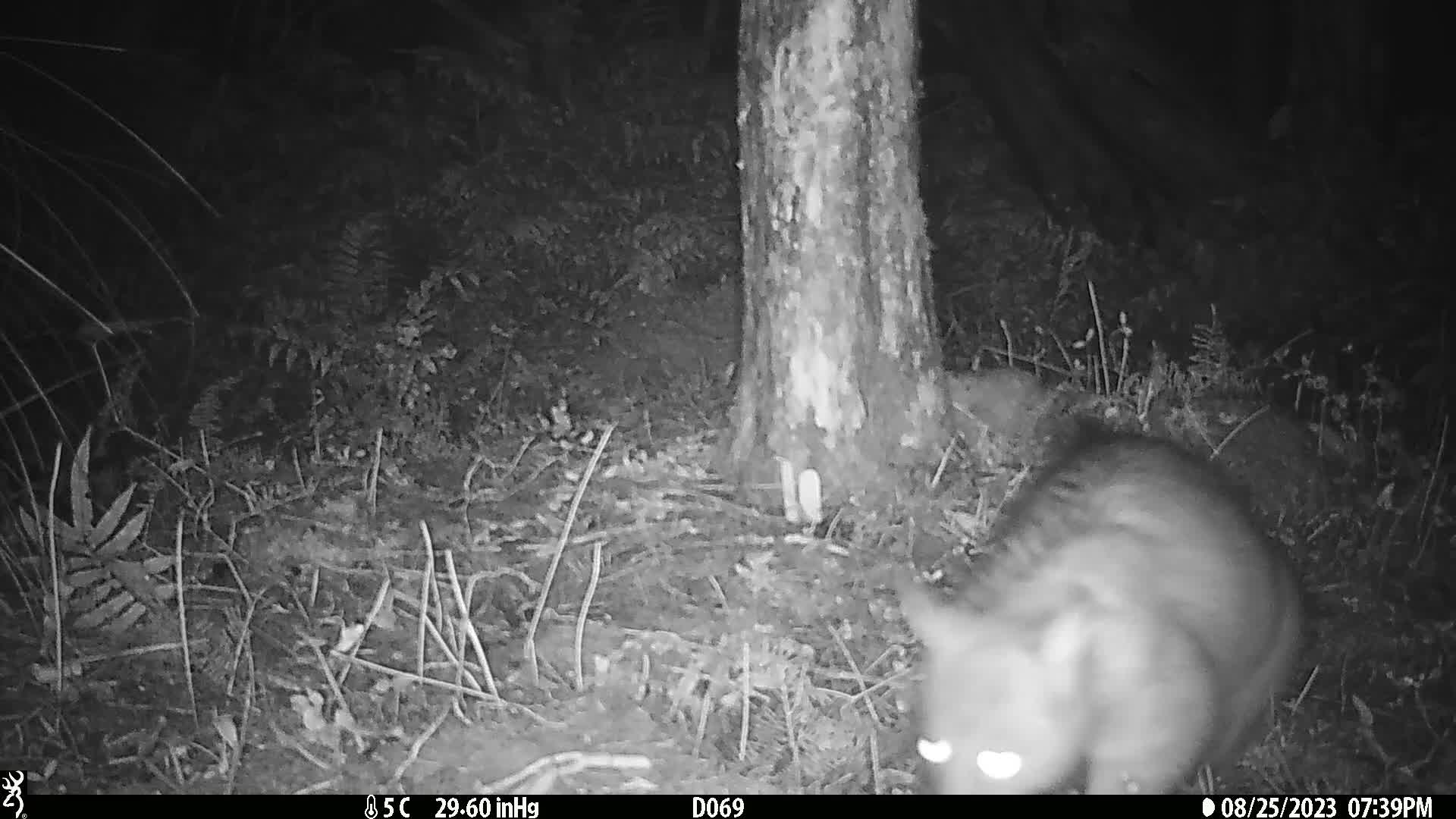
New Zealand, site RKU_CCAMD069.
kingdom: Animalia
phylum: Chordata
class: Mammalia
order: Diprotodontia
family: Phalangeridae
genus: Trichosurus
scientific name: Trichosurus vulpecula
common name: common brushtail possum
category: possum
Possum (common brushtail possum) (Trichosurus vulpecula).